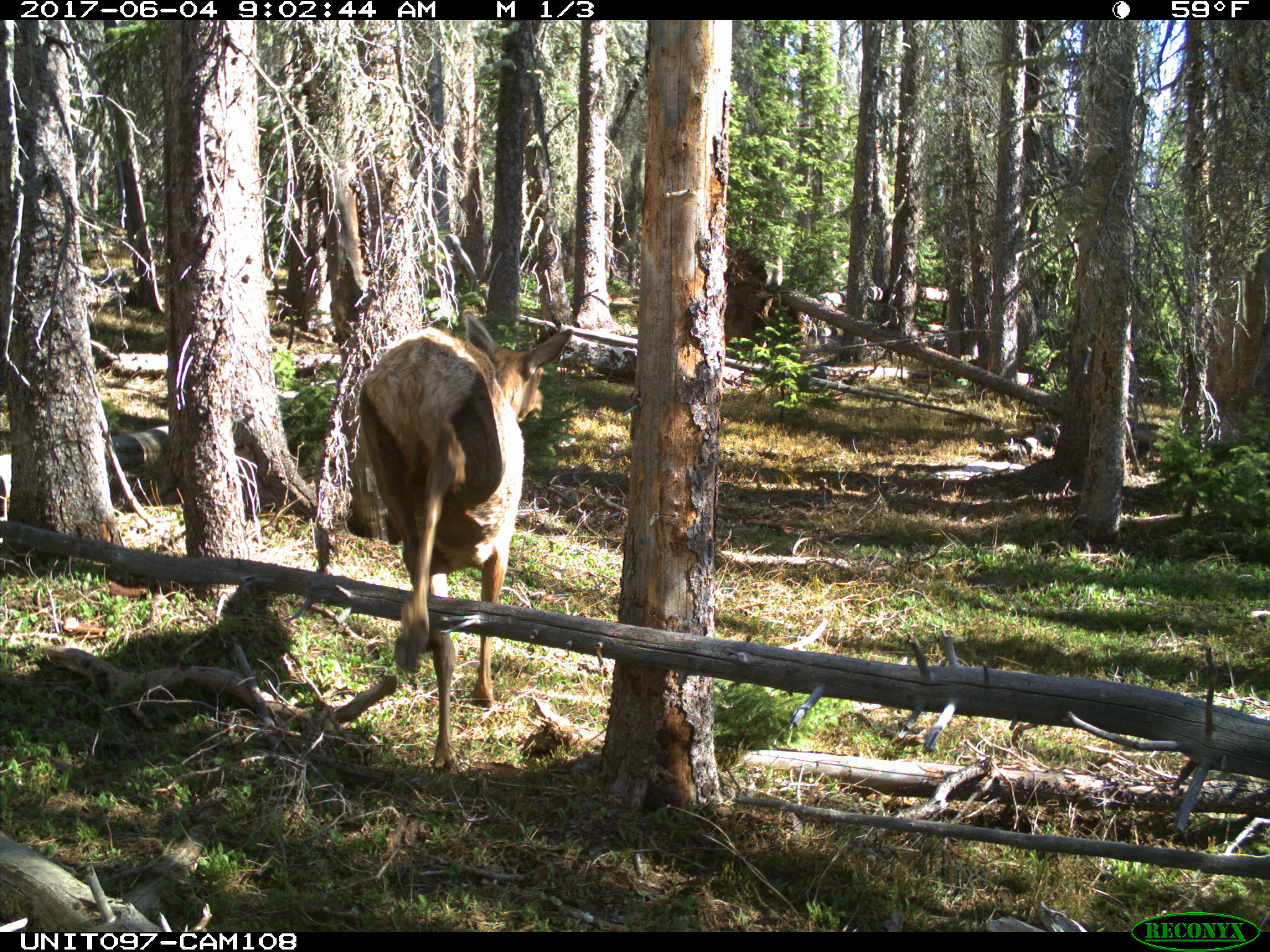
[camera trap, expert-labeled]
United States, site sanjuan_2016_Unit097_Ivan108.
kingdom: Animalia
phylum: Chordata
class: Mammalia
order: Artiodactyla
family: Cervidae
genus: Cervus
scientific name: Cervus elaphus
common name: red deer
Cervus elaphus (red deer).